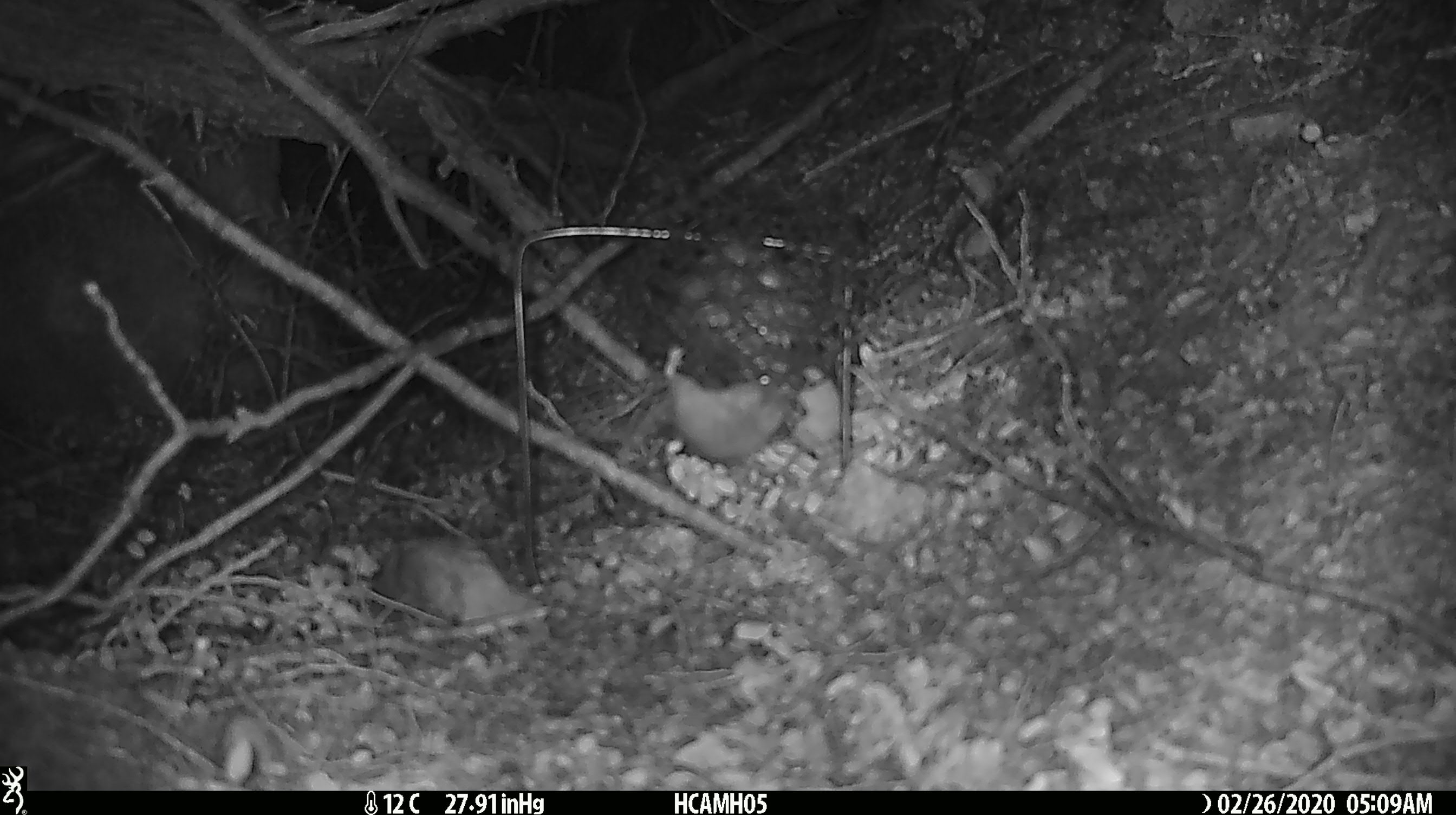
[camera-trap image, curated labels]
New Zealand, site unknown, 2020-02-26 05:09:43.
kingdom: Animalia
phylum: Chordata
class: Mammalia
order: Rodentia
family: Muridae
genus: Mus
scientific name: Mus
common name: mouse